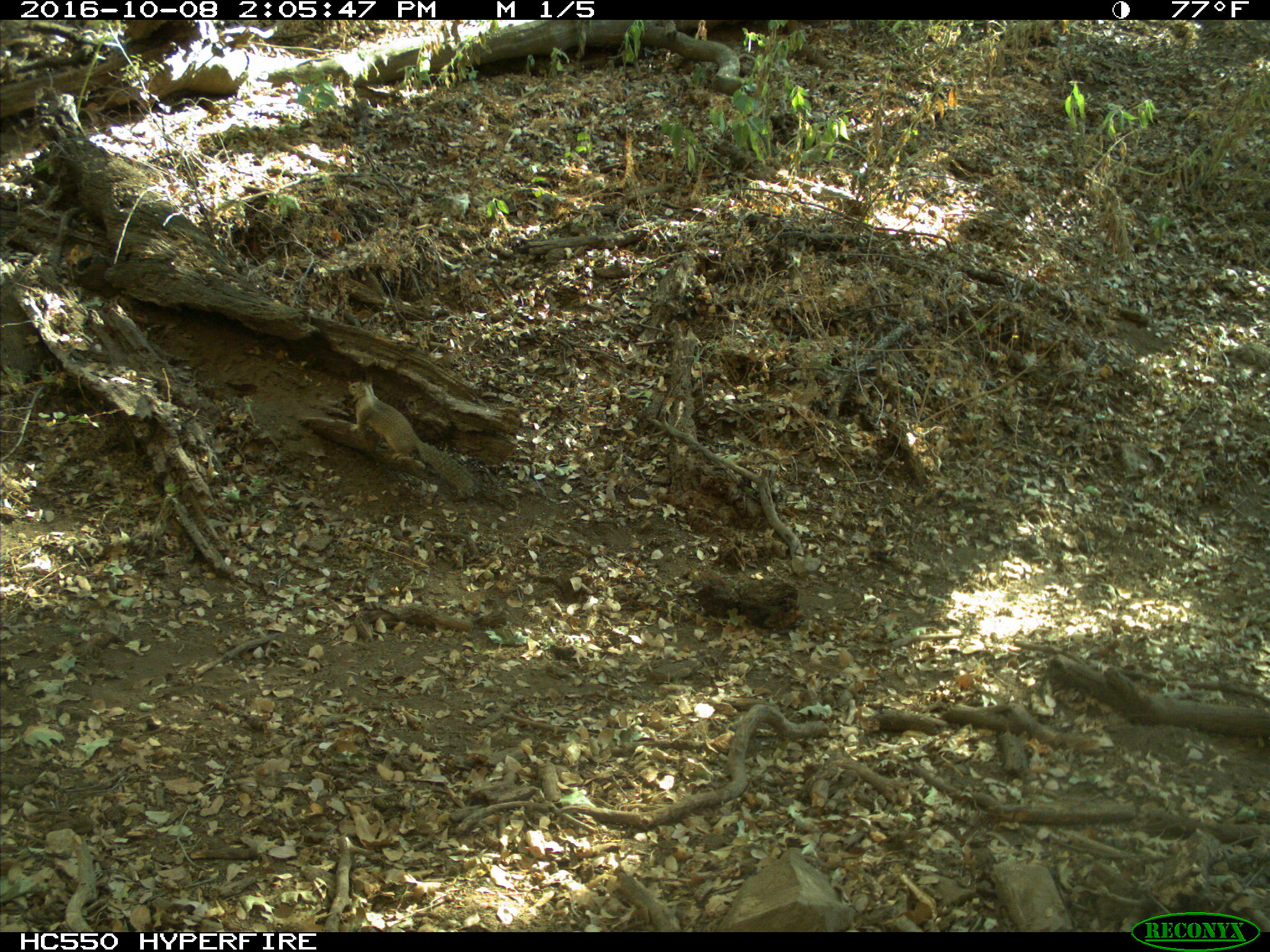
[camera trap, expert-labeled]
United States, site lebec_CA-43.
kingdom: Animalia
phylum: Chordata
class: Mammalia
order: Rodentia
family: Sciuridae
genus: Otospermophilus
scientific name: Otospermophilus beecheyi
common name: california ground squirrel